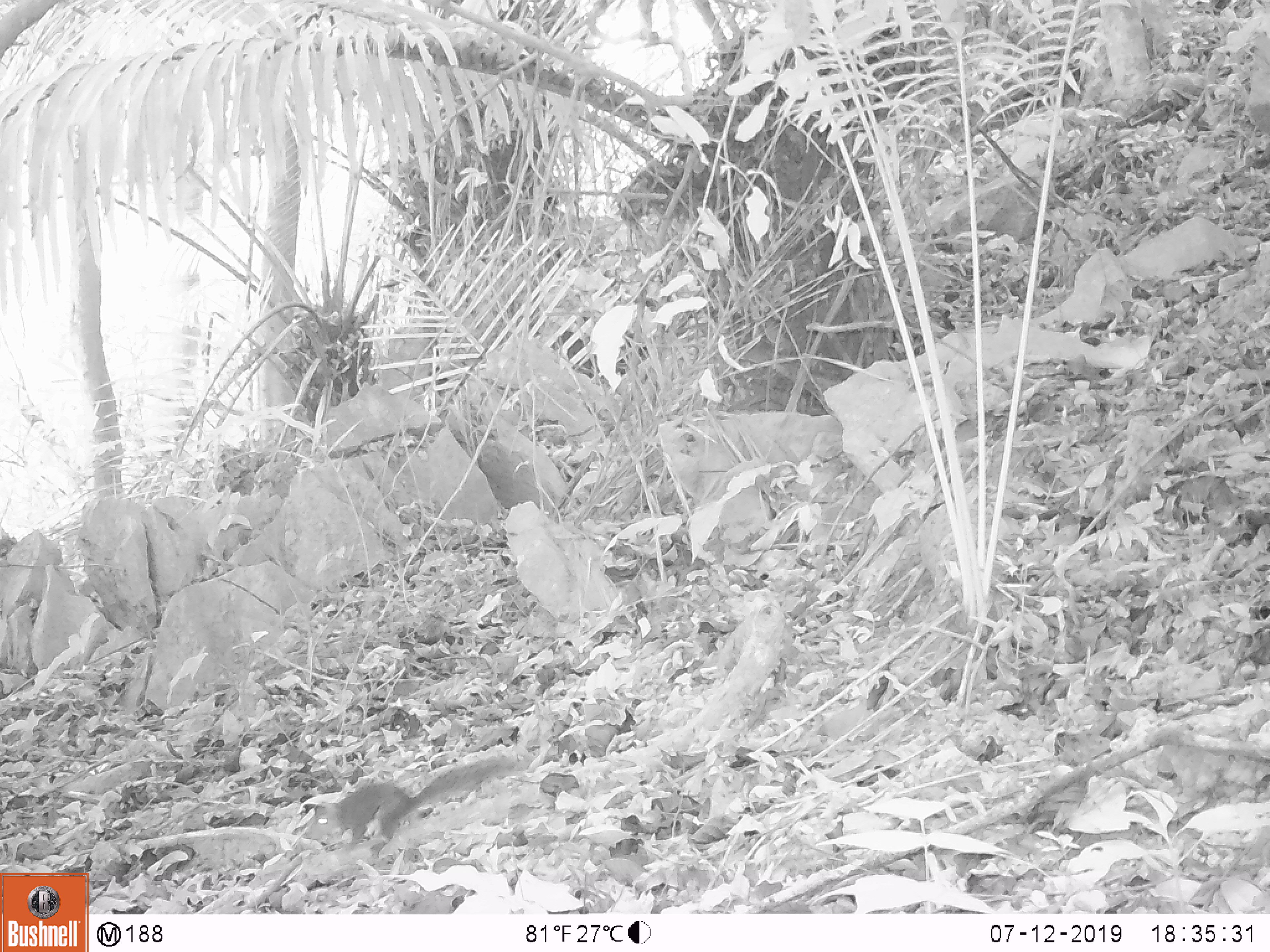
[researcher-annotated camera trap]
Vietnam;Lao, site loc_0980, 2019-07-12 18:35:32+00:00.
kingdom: Animalia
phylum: Chordata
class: Mammalia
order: Rodentia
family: Sciuridae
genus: Dremomys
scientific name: Dremomys rufigenis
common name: red-cheeked squirrel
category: red cheeked squirrel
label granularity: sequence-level